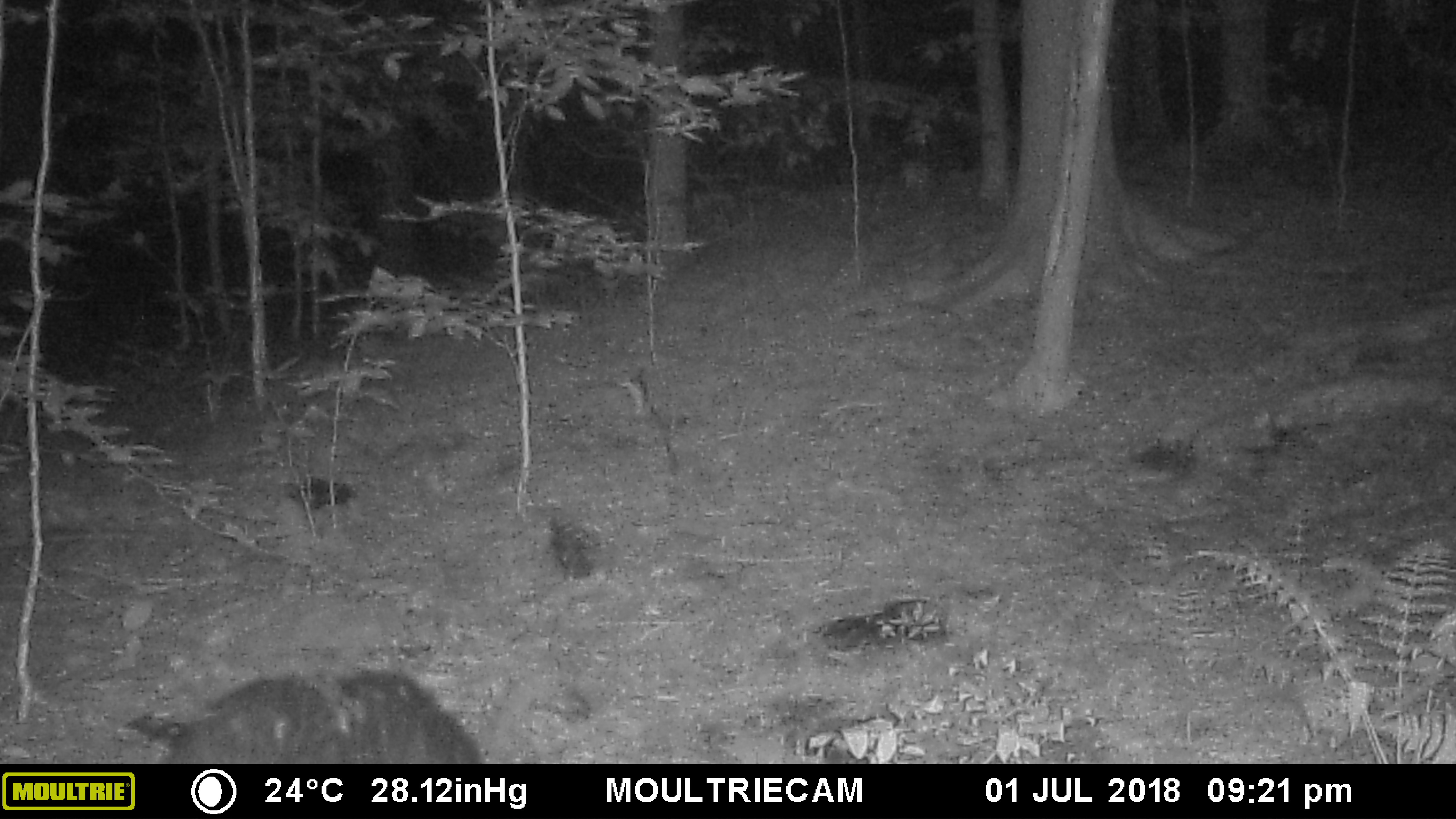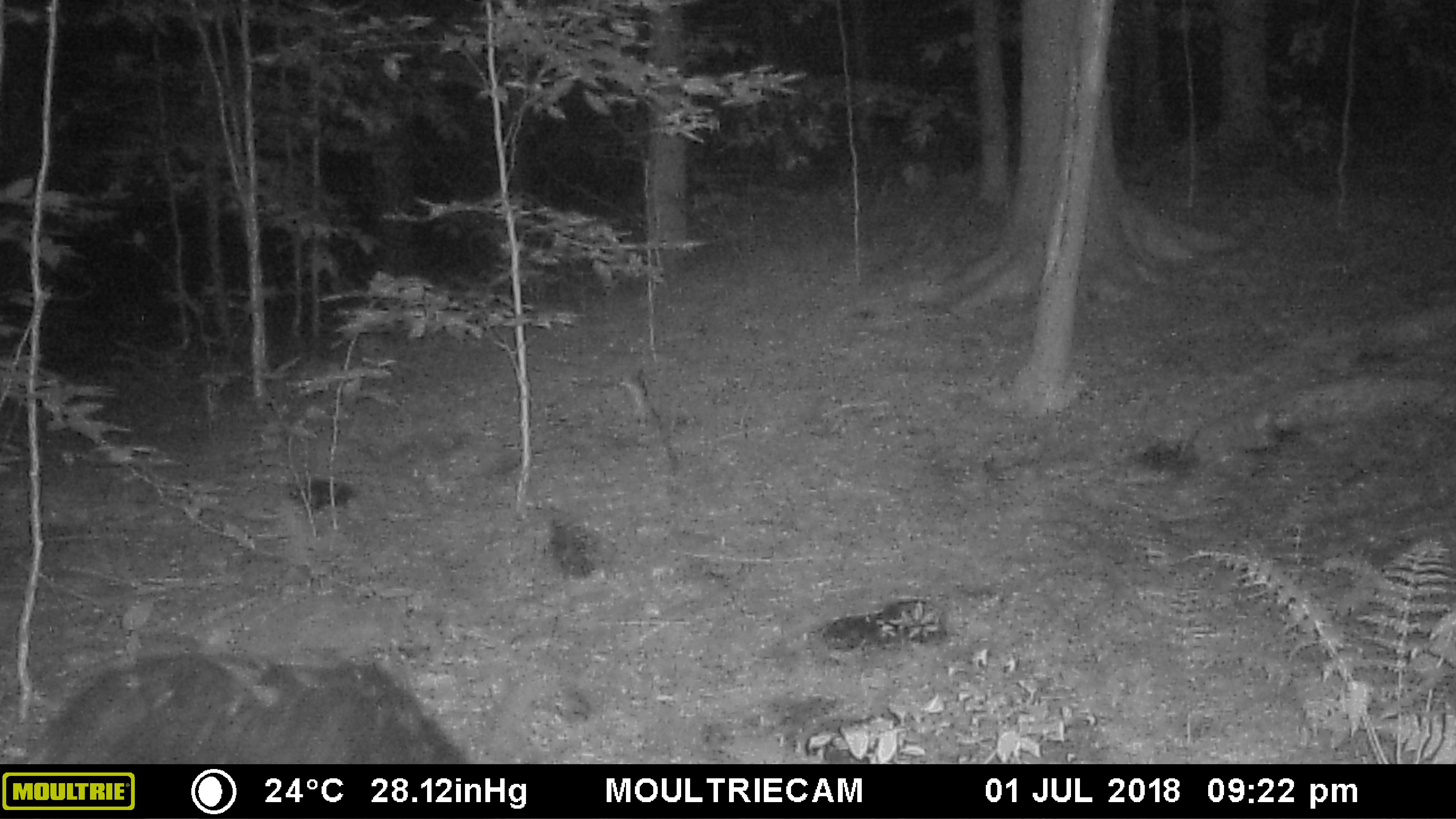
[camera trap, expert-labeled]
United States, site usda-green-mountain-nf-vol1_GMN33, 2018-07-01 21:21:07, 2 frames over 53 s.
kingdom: Animalia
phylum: Chordata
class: Mammalia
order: Carnivora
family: Ursidae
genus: Ursus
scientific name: Ursus americanus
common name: black bear